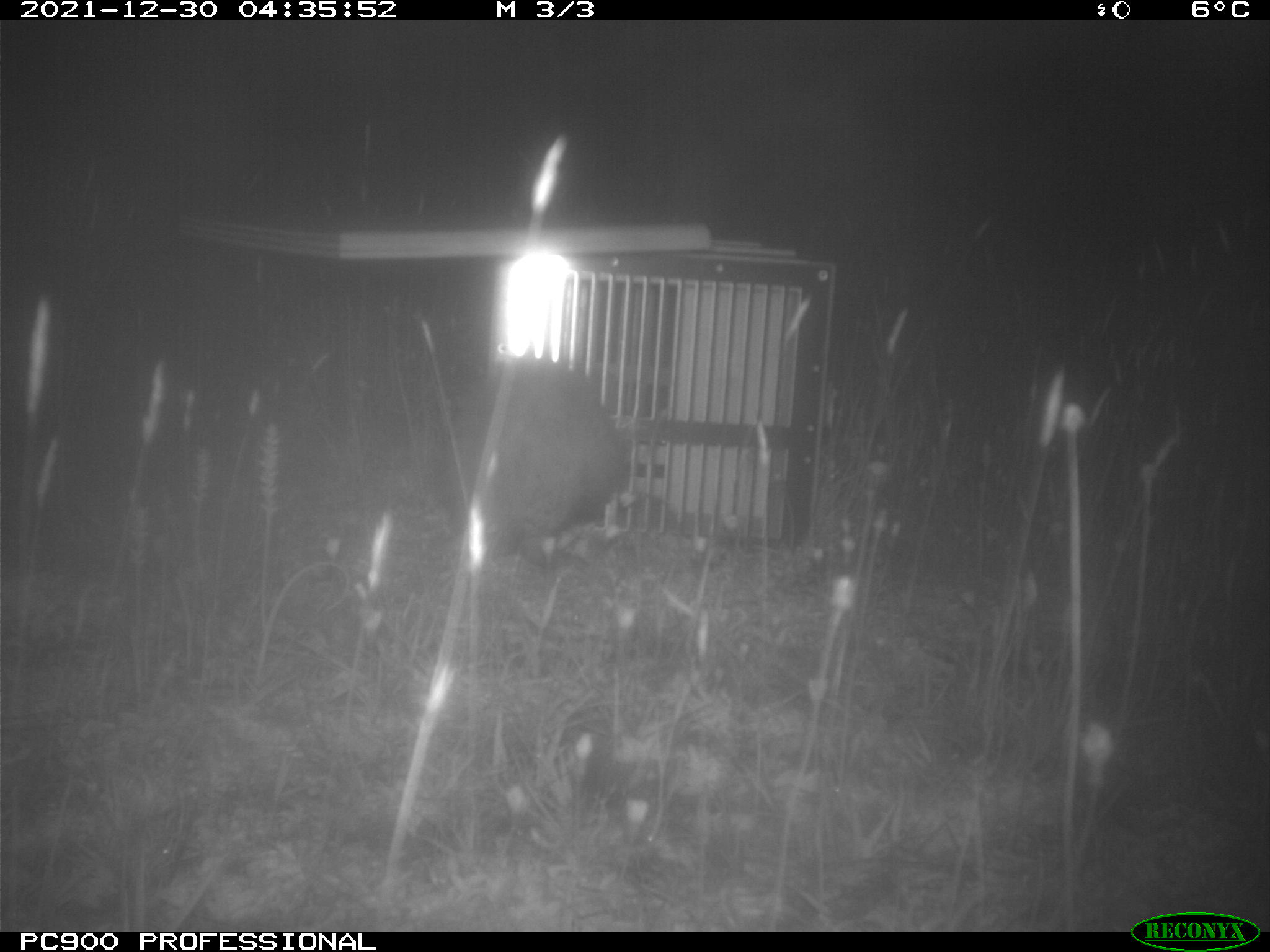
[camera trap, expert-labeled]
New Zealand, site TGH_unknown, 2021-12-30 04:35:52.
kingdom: Animalia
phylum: Chordata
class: Mammalia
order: Carnivora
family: Mustelidae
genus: Mustela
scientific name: Mustela furo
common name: ferret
Ferret (Mustela furo).